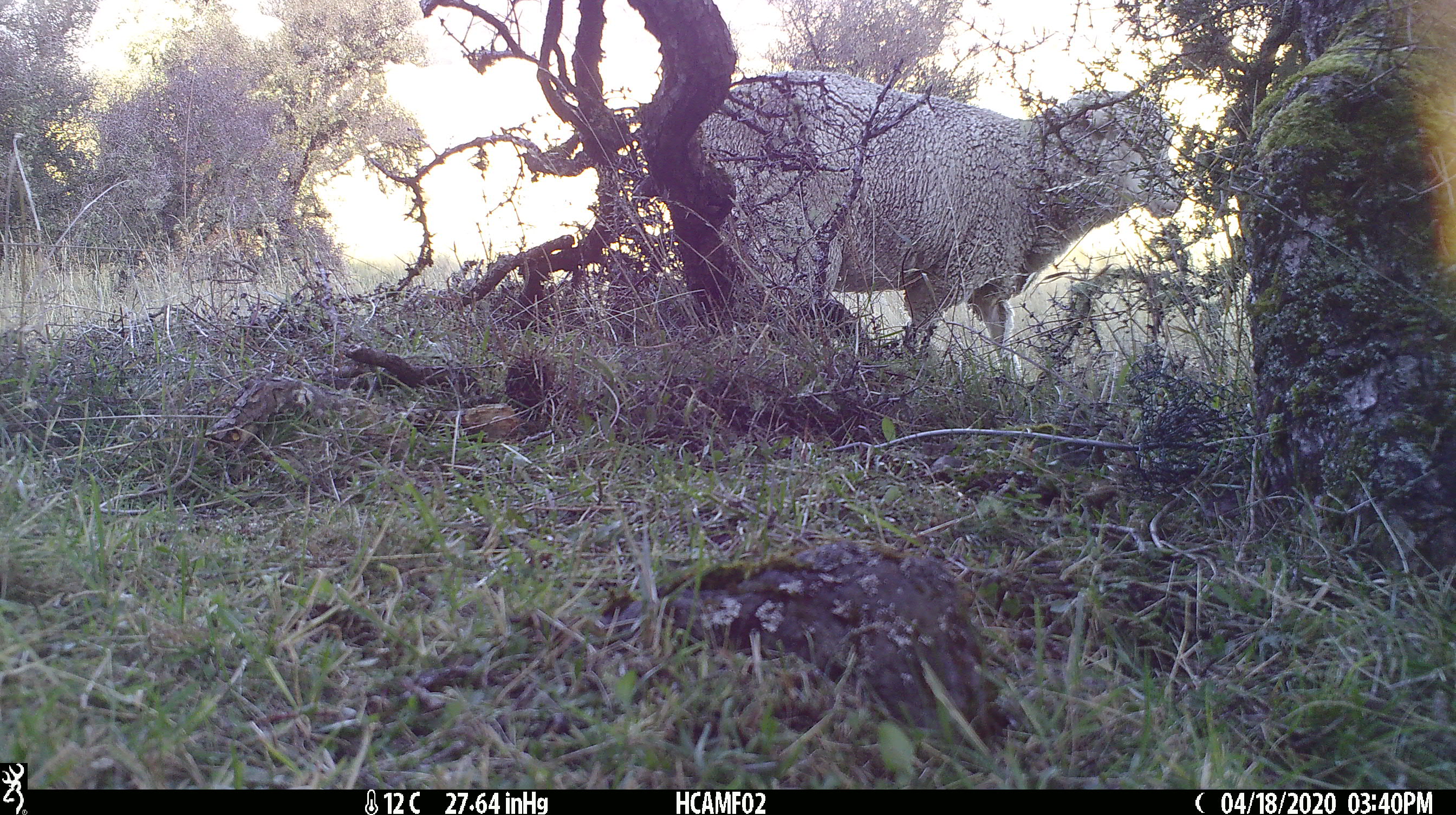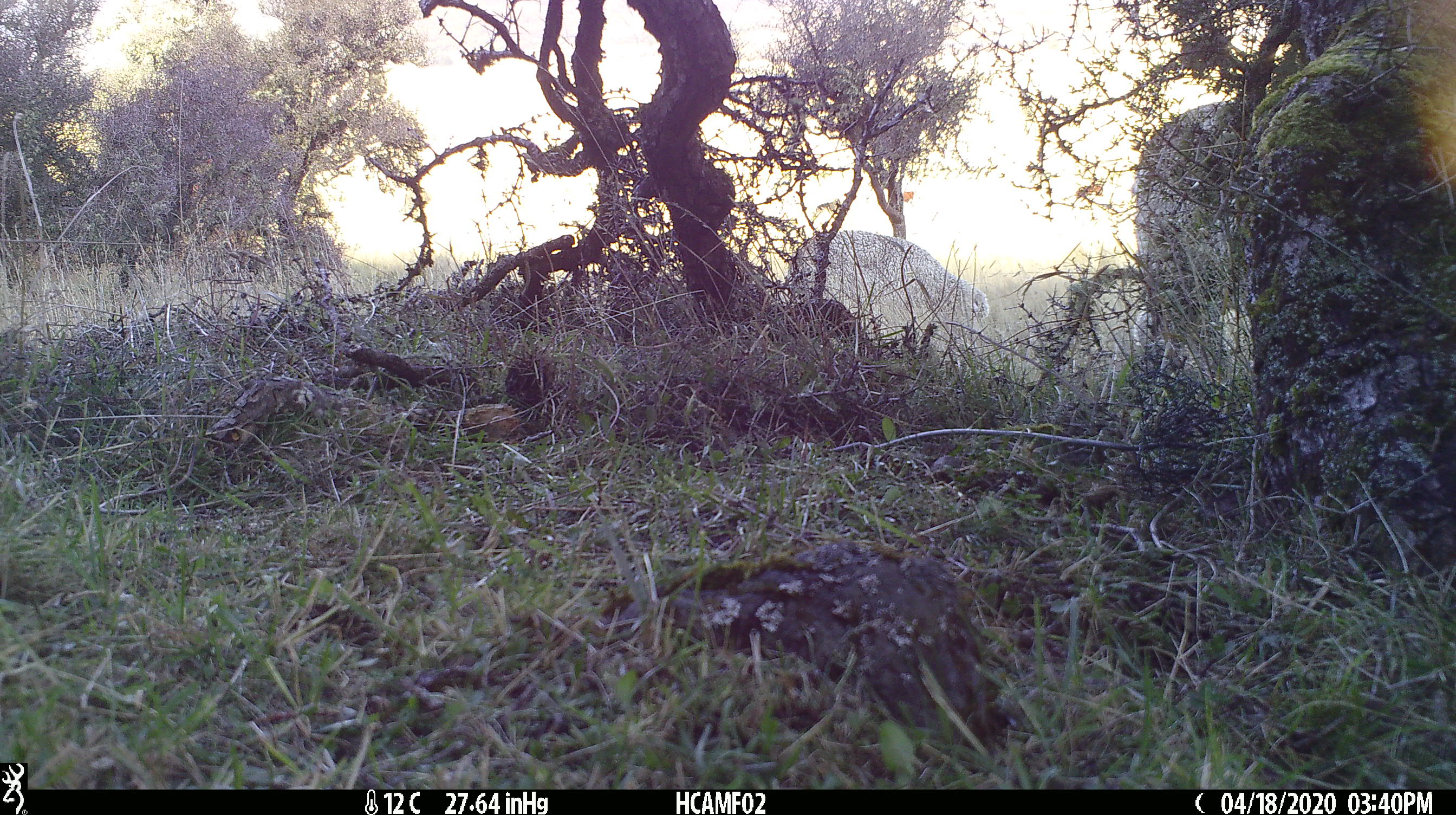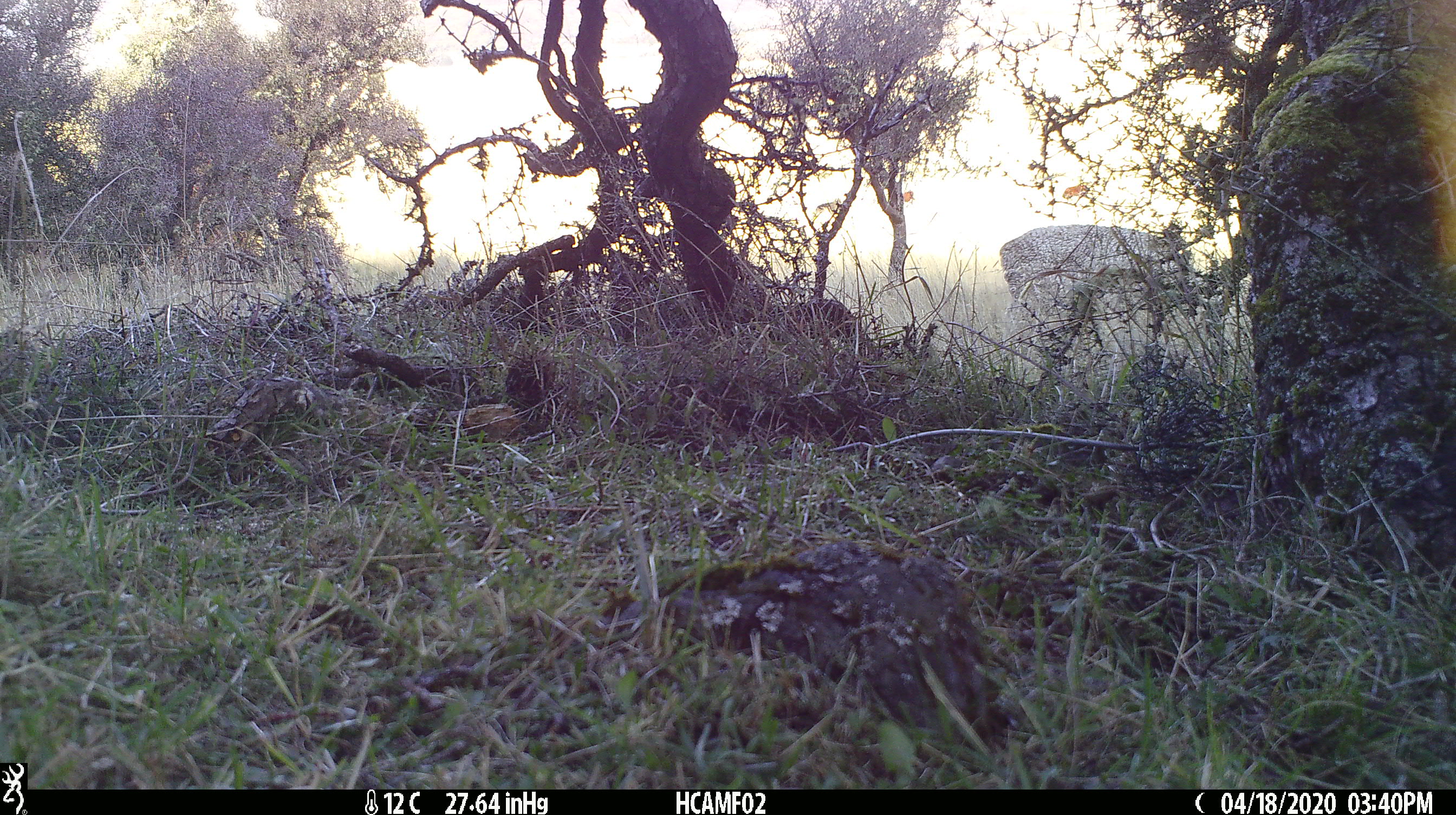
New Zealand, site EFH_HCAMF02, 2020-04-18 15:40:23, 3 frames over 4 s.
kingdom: Animalia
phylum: Chordata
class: Mammalia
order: Artiodactyla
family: Bovidae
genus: Ovis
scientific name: Ovis aries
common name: domestic sheep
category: sheep